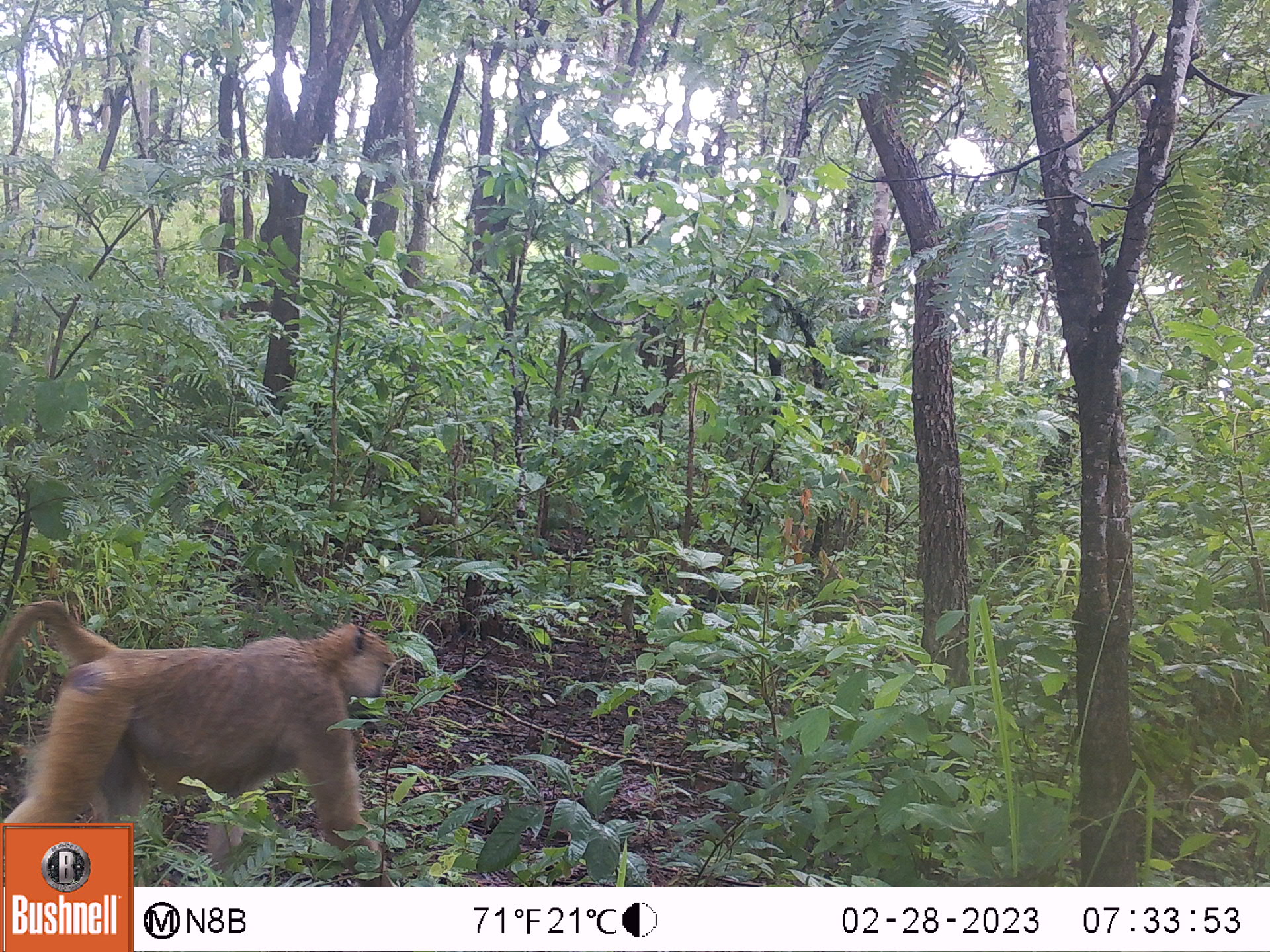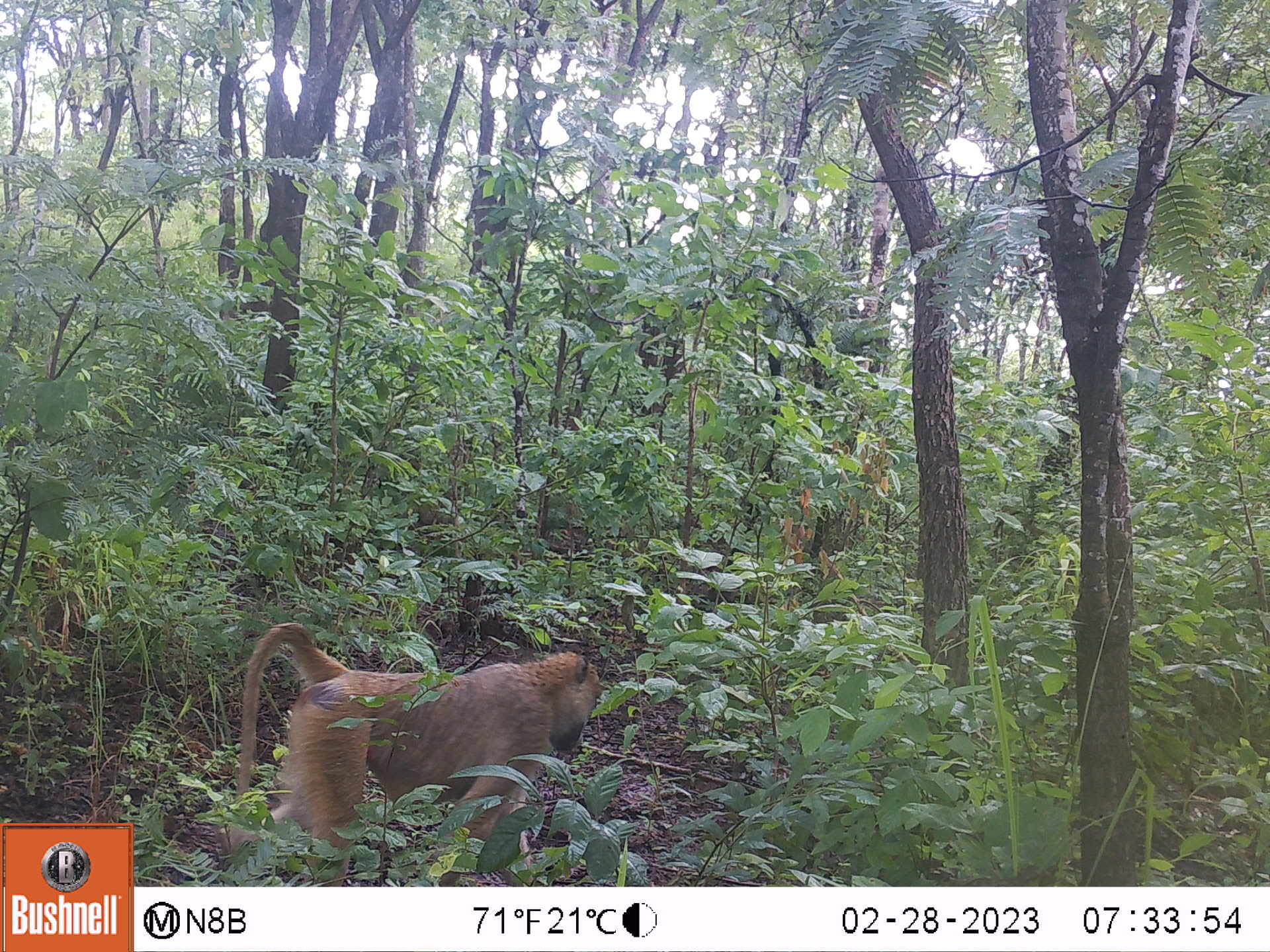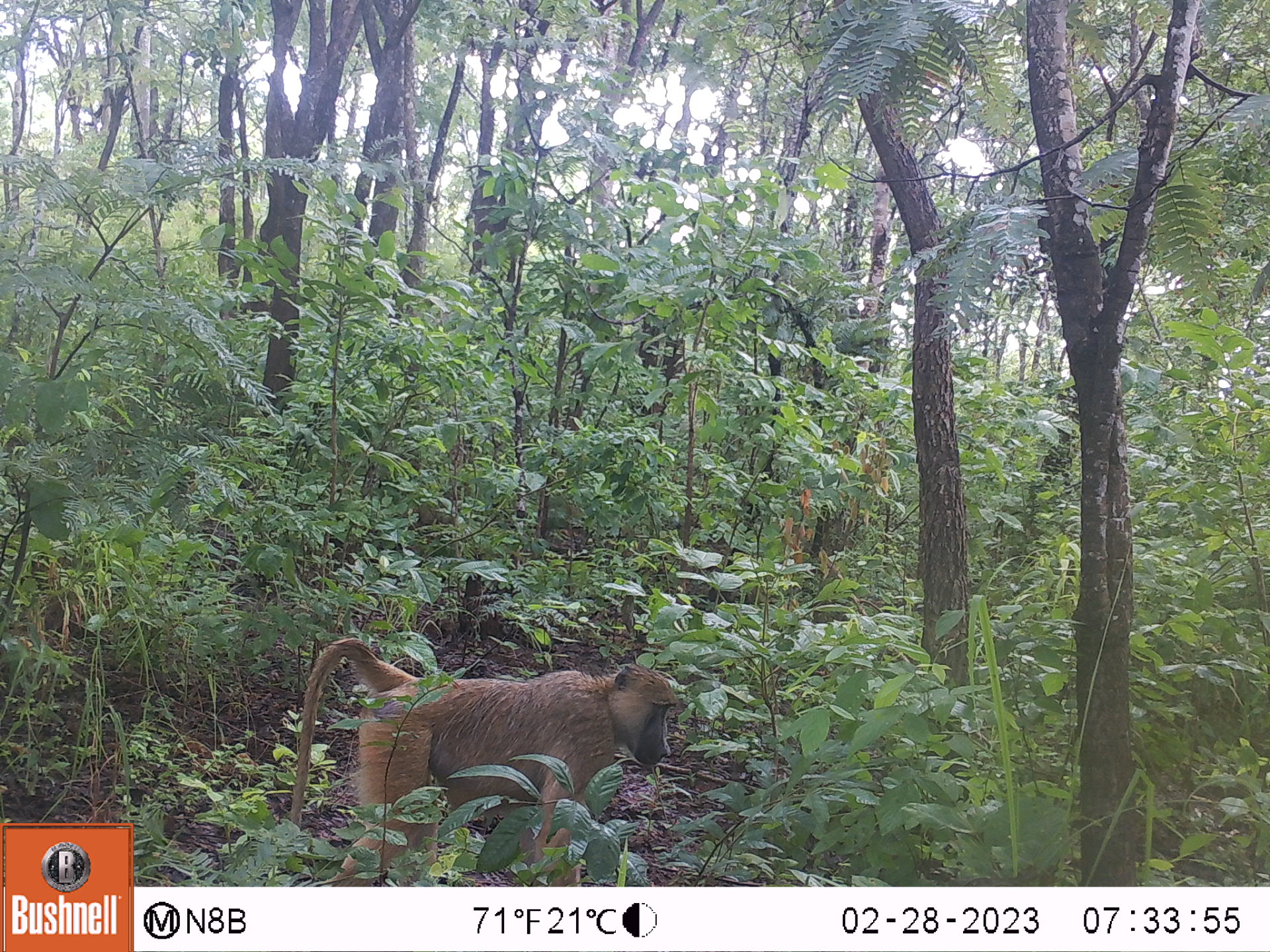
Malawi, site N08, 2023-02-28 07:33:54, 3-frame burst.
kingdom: Animalia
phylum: Chordata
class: Mammalia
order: Primates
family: Cercopithecidae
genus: Papio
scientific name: Papio cynocephalus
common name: yellow baboon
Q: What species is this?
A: Yellow baboon (Papio cynocephalus).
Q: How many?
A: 1.